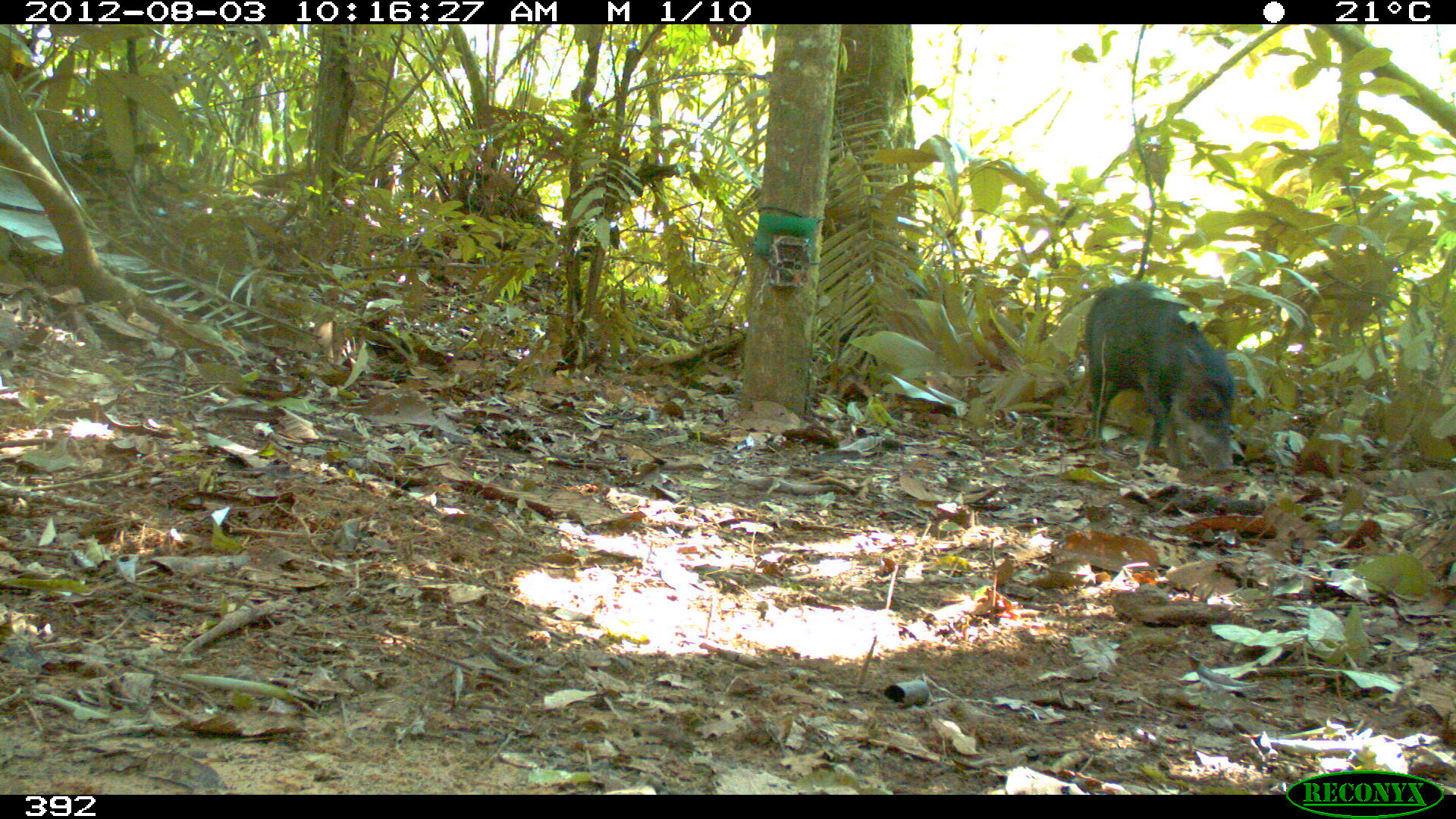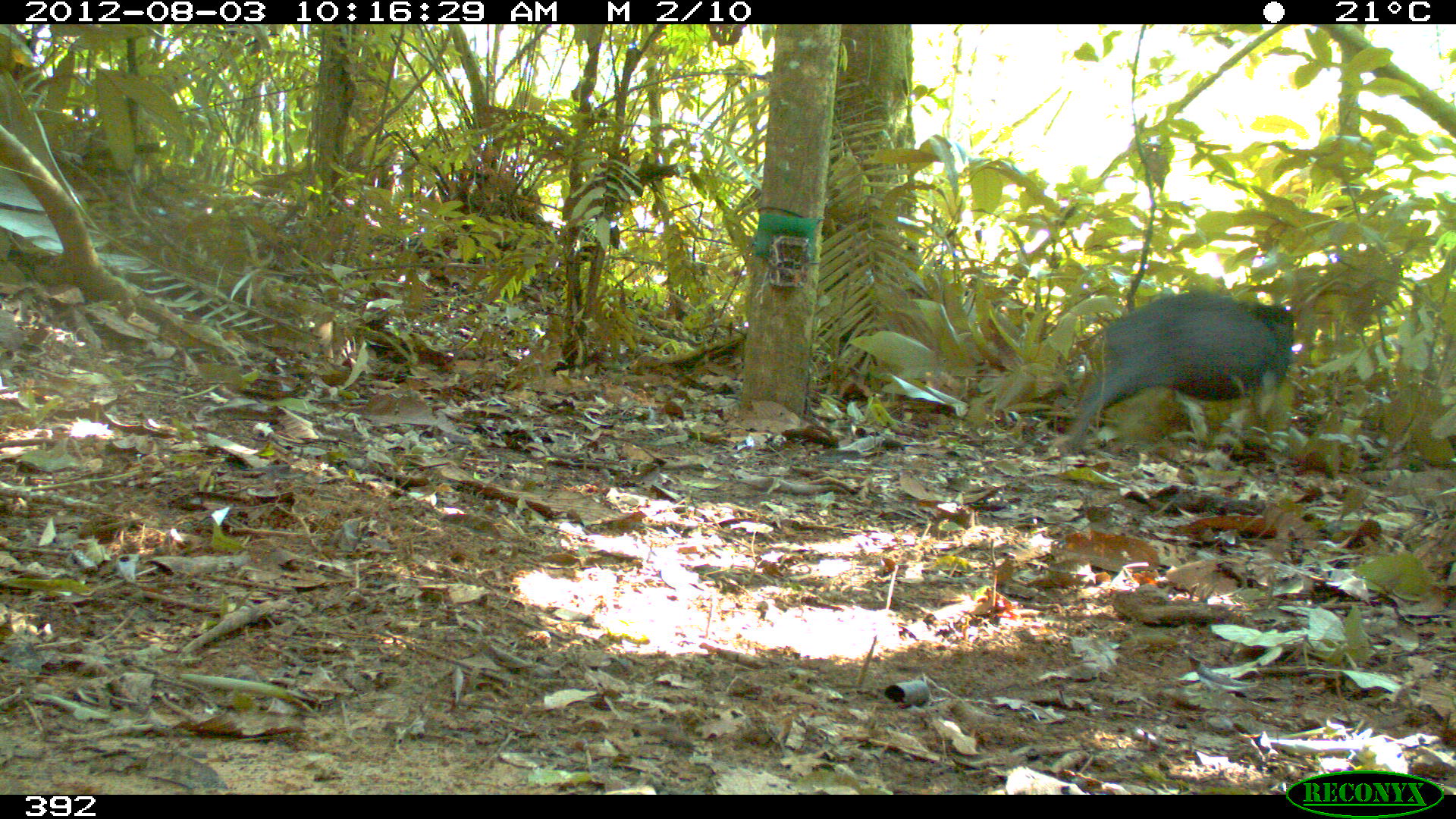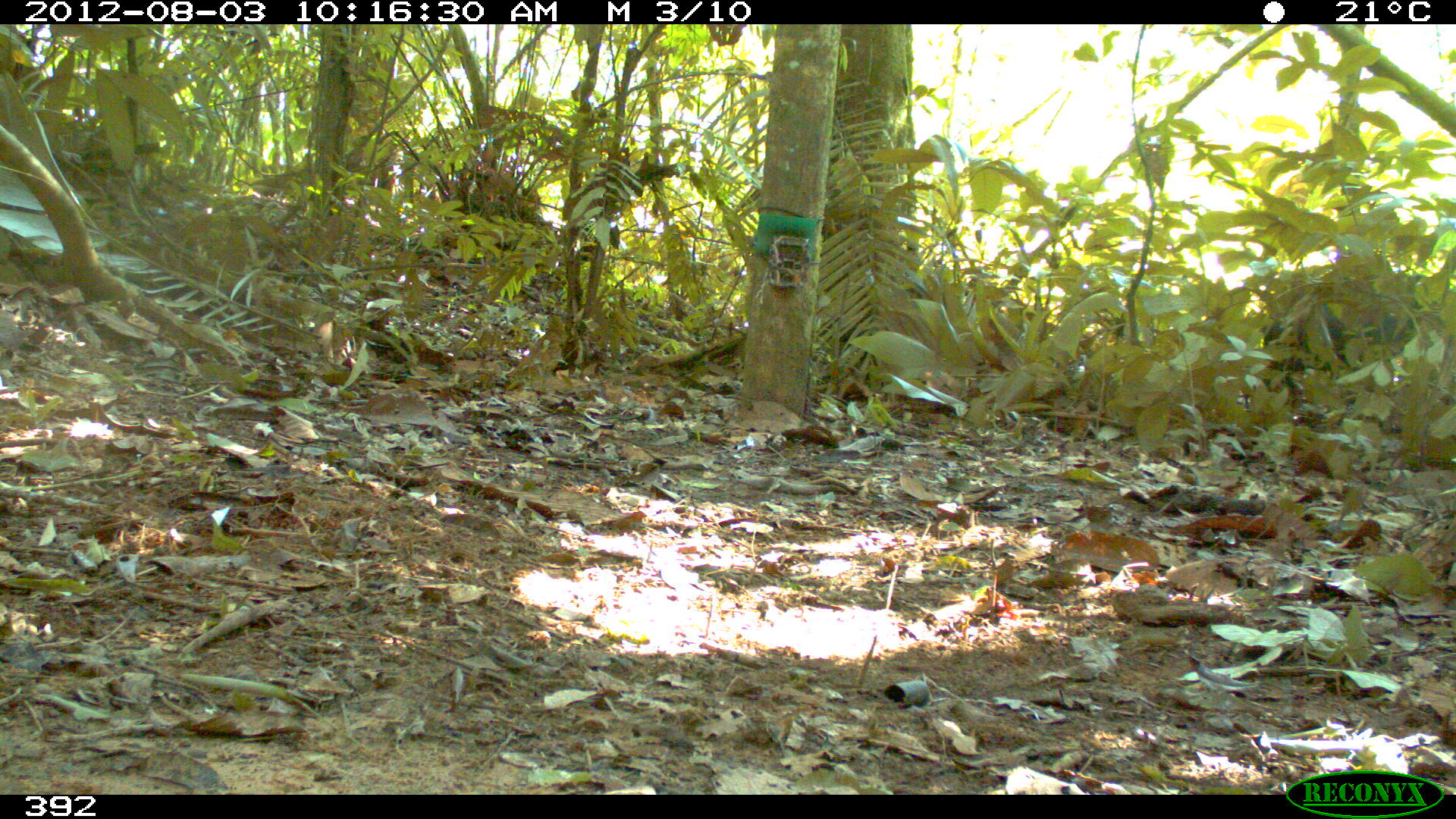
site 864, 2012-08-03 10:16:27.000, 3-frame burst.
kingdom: Animalia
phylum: Chordata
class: Mammalia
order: Artiodactyla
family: Tayassuidae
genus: Tayassu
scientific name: Tayassu pecari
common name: white-lipped peccary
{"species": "Tayassu pecari (white-lipped peccary)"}